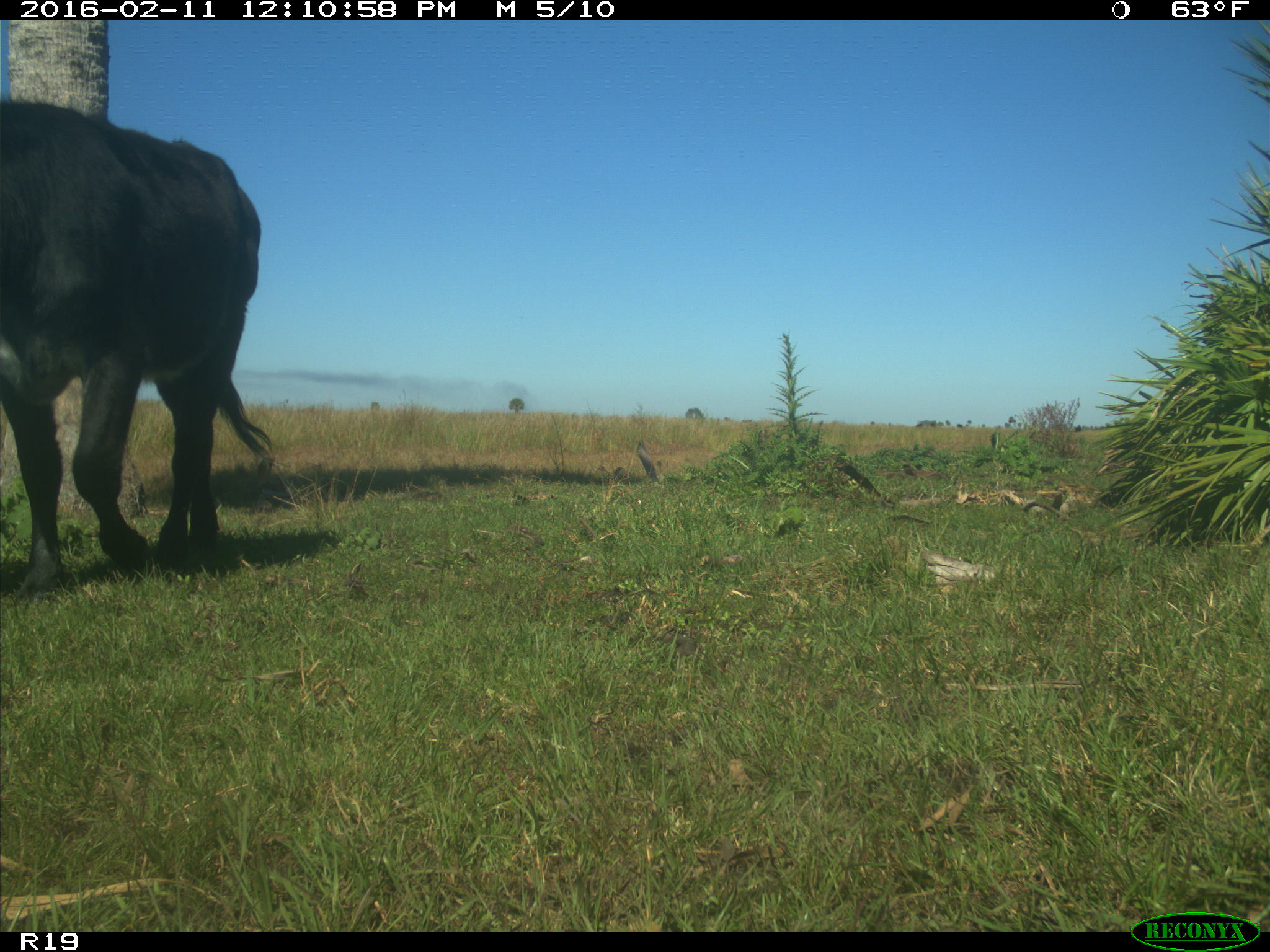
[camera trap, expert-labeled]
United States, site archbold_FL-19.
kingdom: Animalia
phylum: Chordata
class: Mammalia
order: Artiodactyla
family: Bovidae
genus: Bos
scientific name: Bos taurus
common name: domestic cow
Bos taurus (domestic cow).